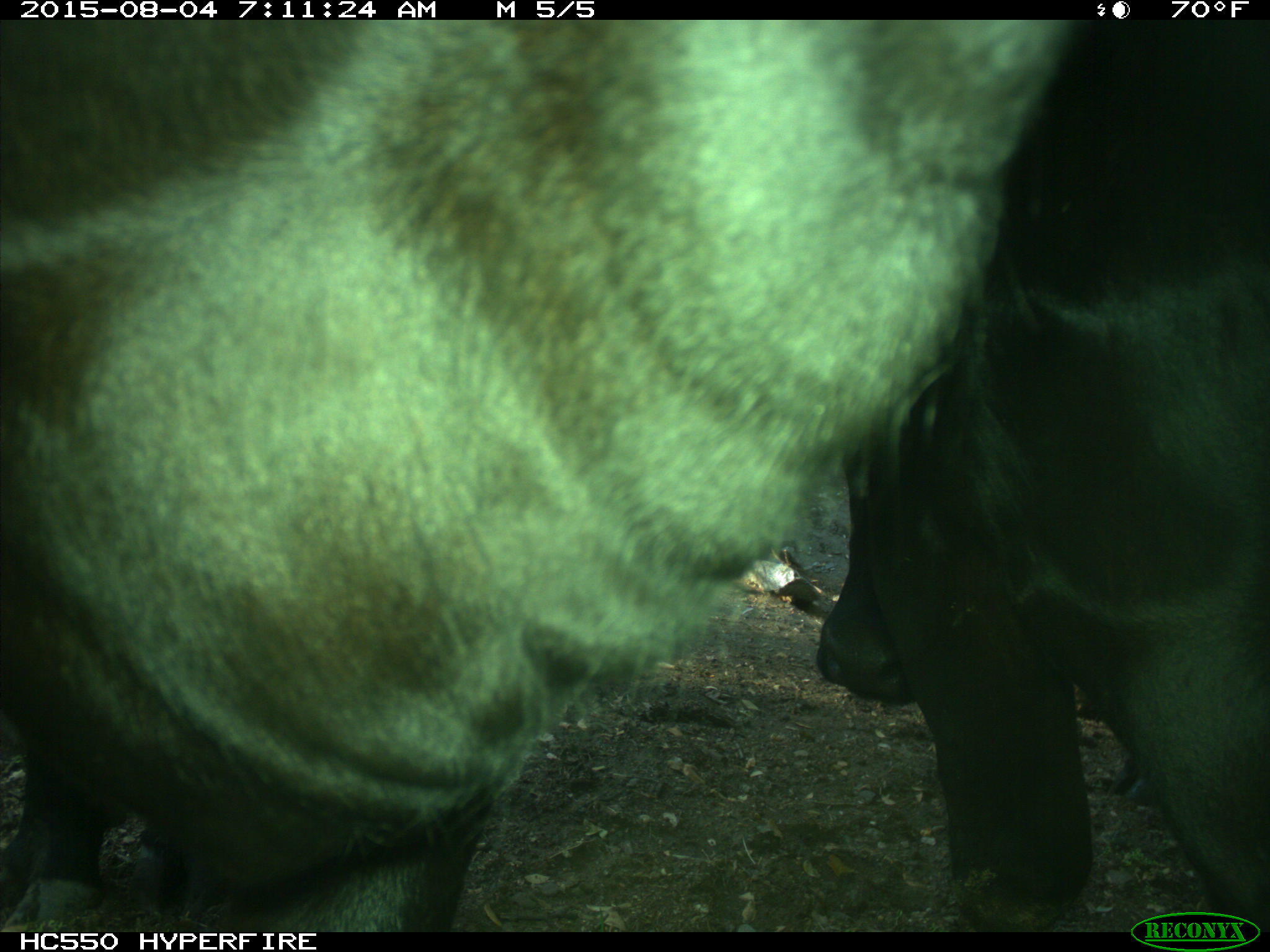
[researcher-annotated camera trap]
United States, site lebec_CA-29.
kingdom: Animalia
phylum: Chordata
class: Mammalia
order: Artiodactyla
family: Bovidae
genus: Bos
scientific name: Bos taurus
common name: domestic cow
Bos taurus (domestic cow).